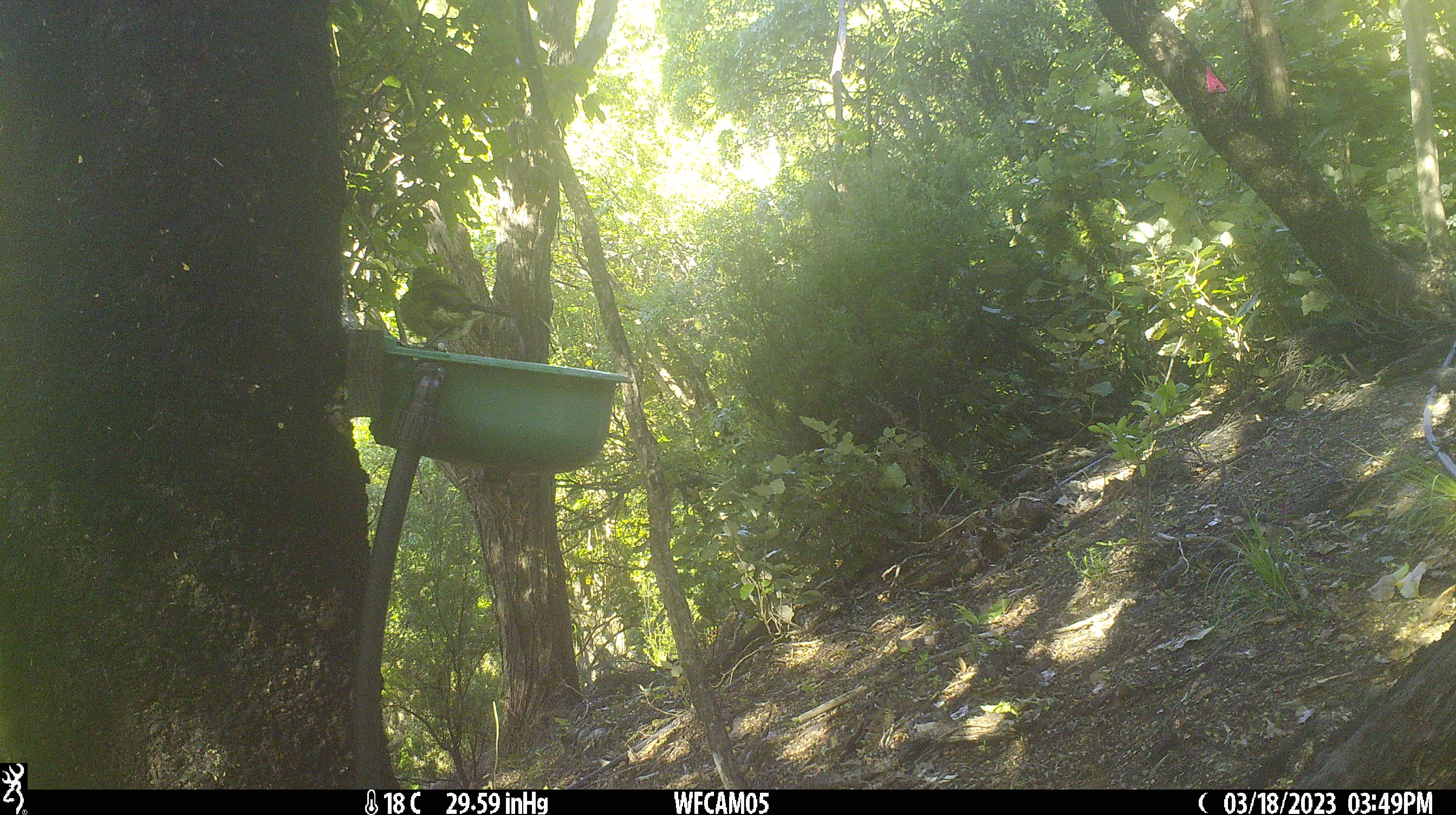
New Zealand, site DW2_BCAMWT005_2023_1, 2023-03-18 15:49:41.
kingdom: Animalia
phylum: Chordata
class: Aves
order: Passeriformes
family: Meliphagidae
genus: Anthornis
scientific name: Anthornis melanura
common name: new zealand bellbird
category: bellbird